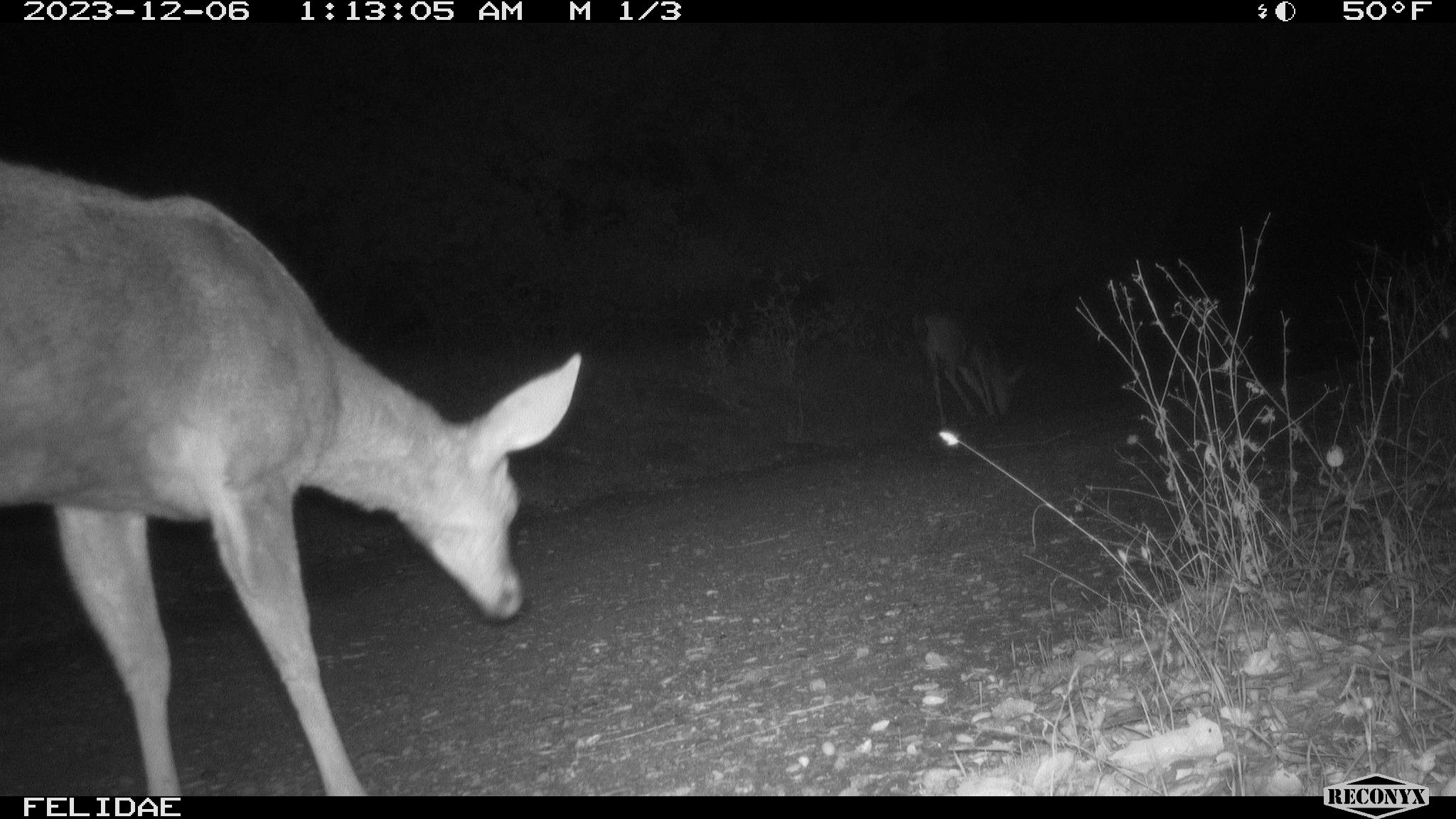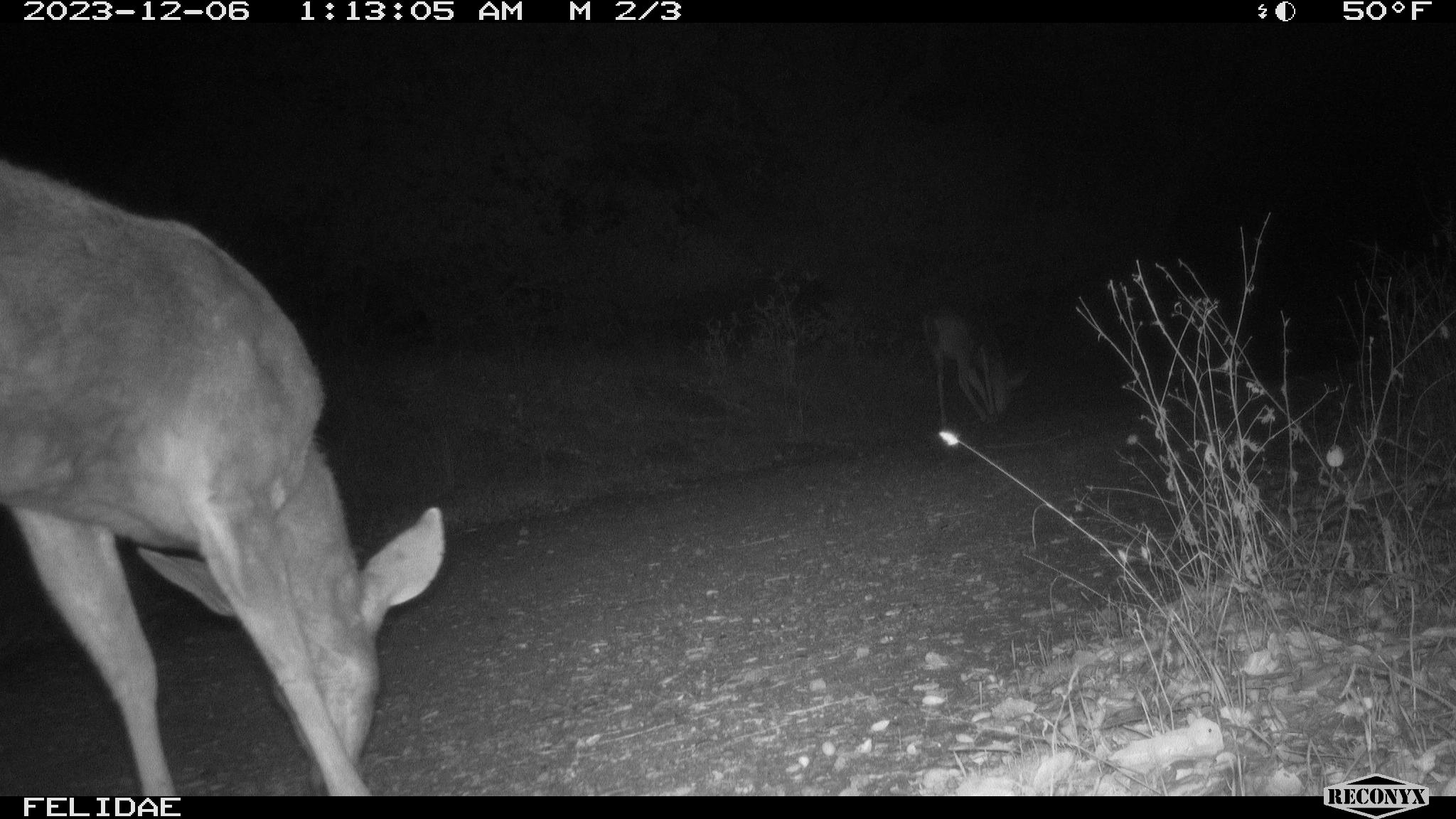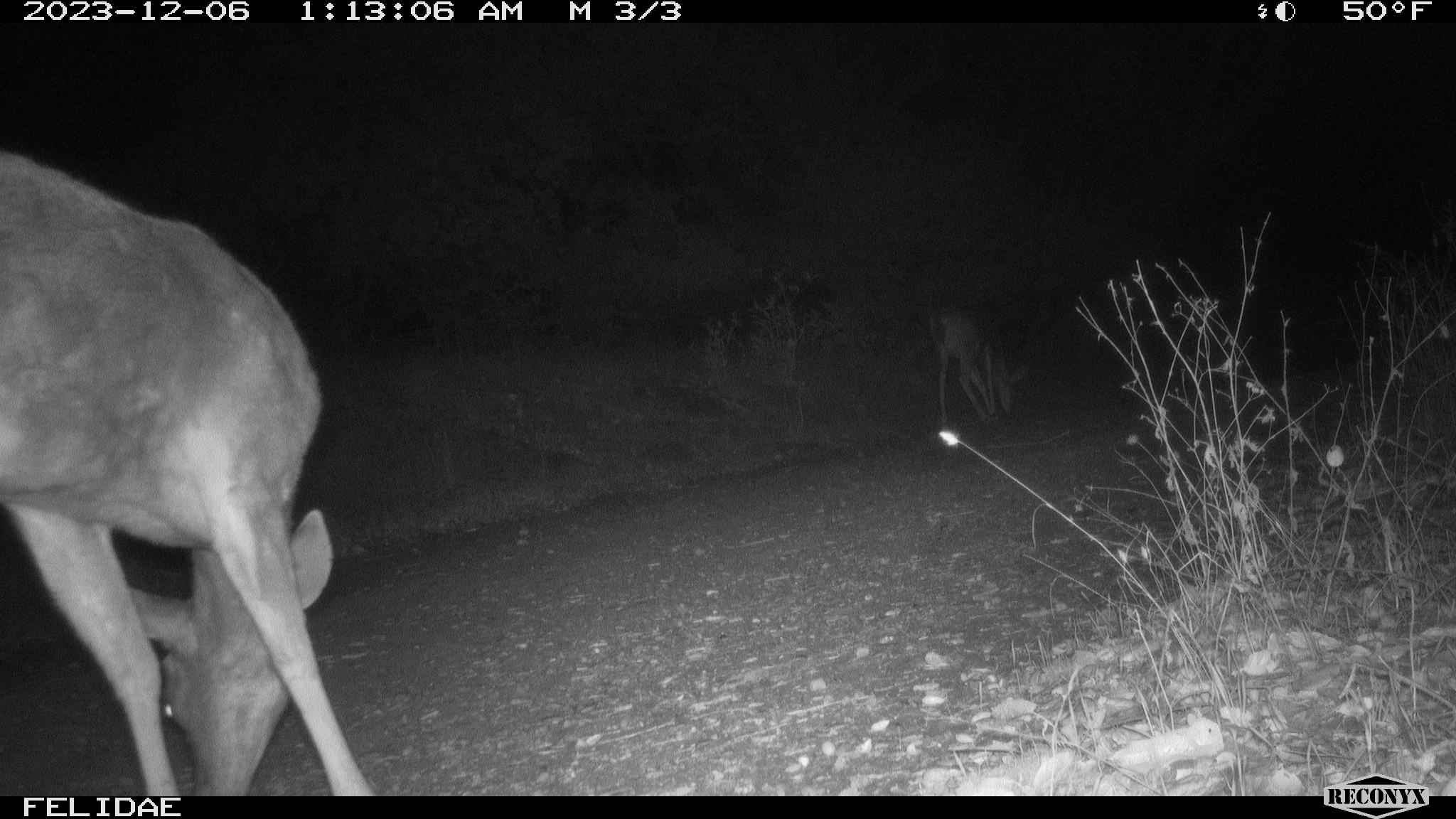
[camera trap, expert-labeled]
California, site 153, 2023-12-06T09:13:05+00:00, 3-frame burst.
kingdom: Animalia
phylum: Chordata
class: Mammalia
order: Artiodactyla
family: Cervidae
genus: Odocoileus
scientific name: Odocoileus hemionus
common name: mule deer